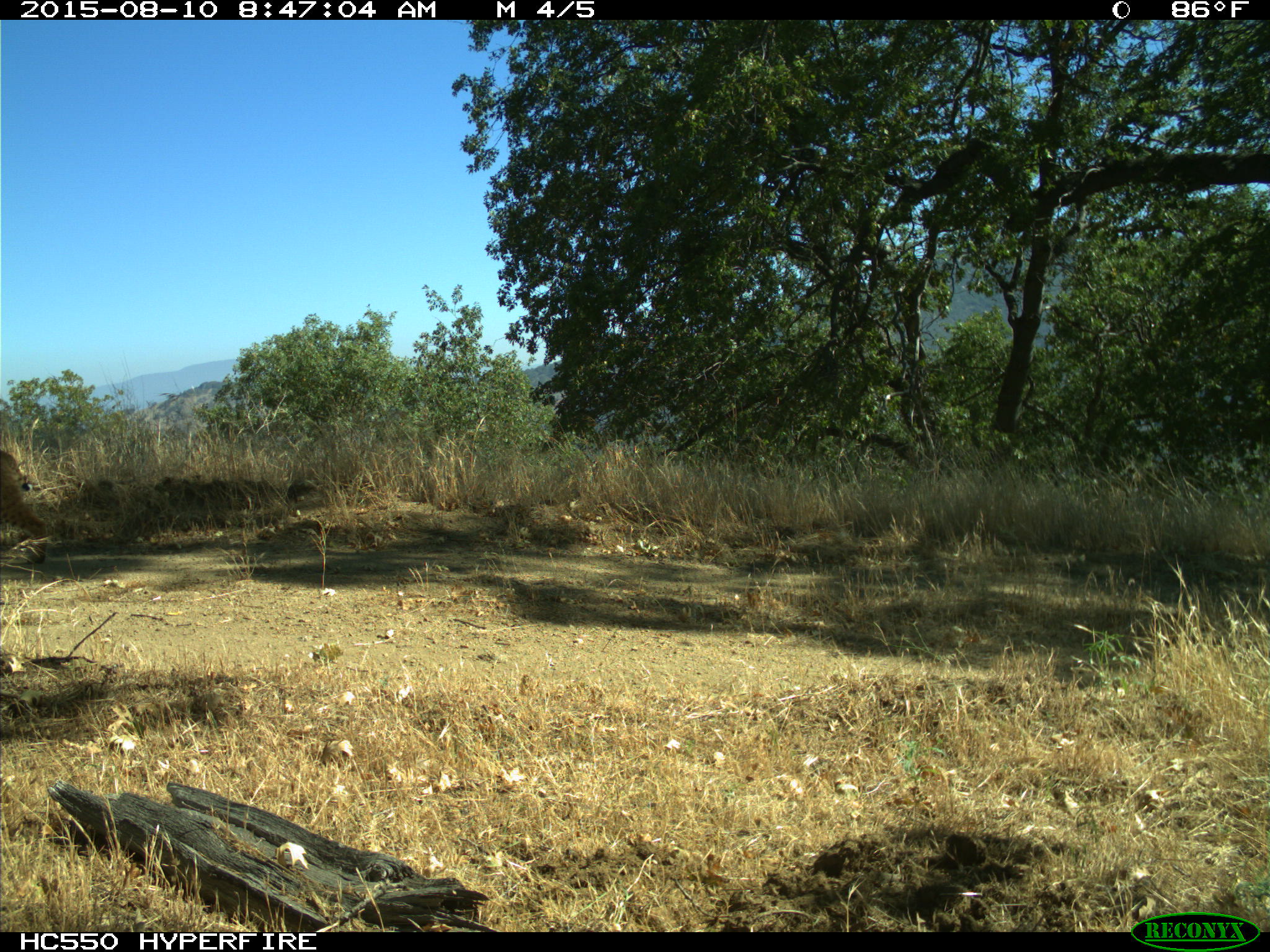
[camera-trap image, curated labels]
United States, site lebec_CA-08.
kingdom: Animalia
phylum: Chordata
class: Mammalia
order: Carnivora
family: Felidae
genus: Lynx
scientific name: Lynx rufus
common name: bobcat